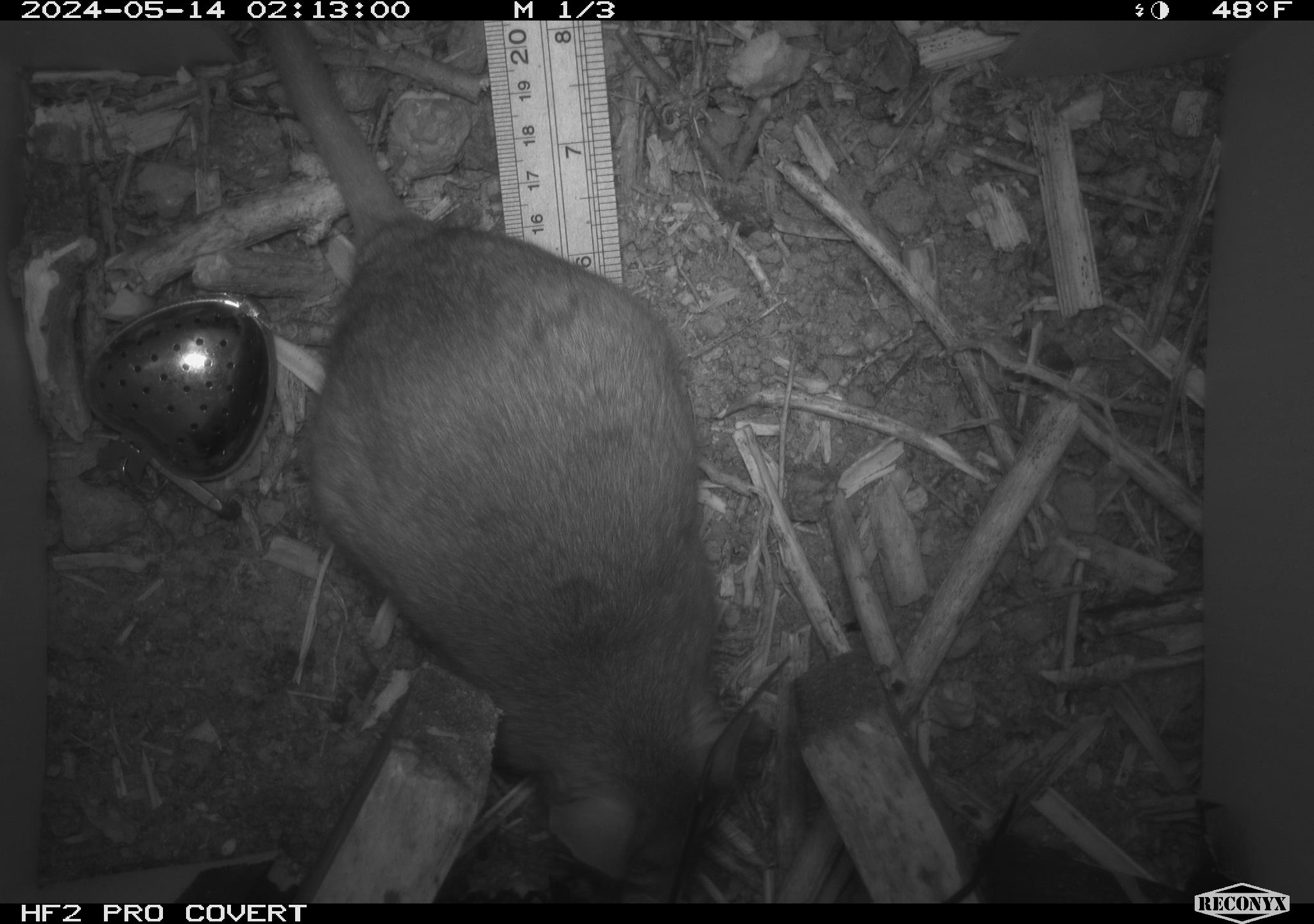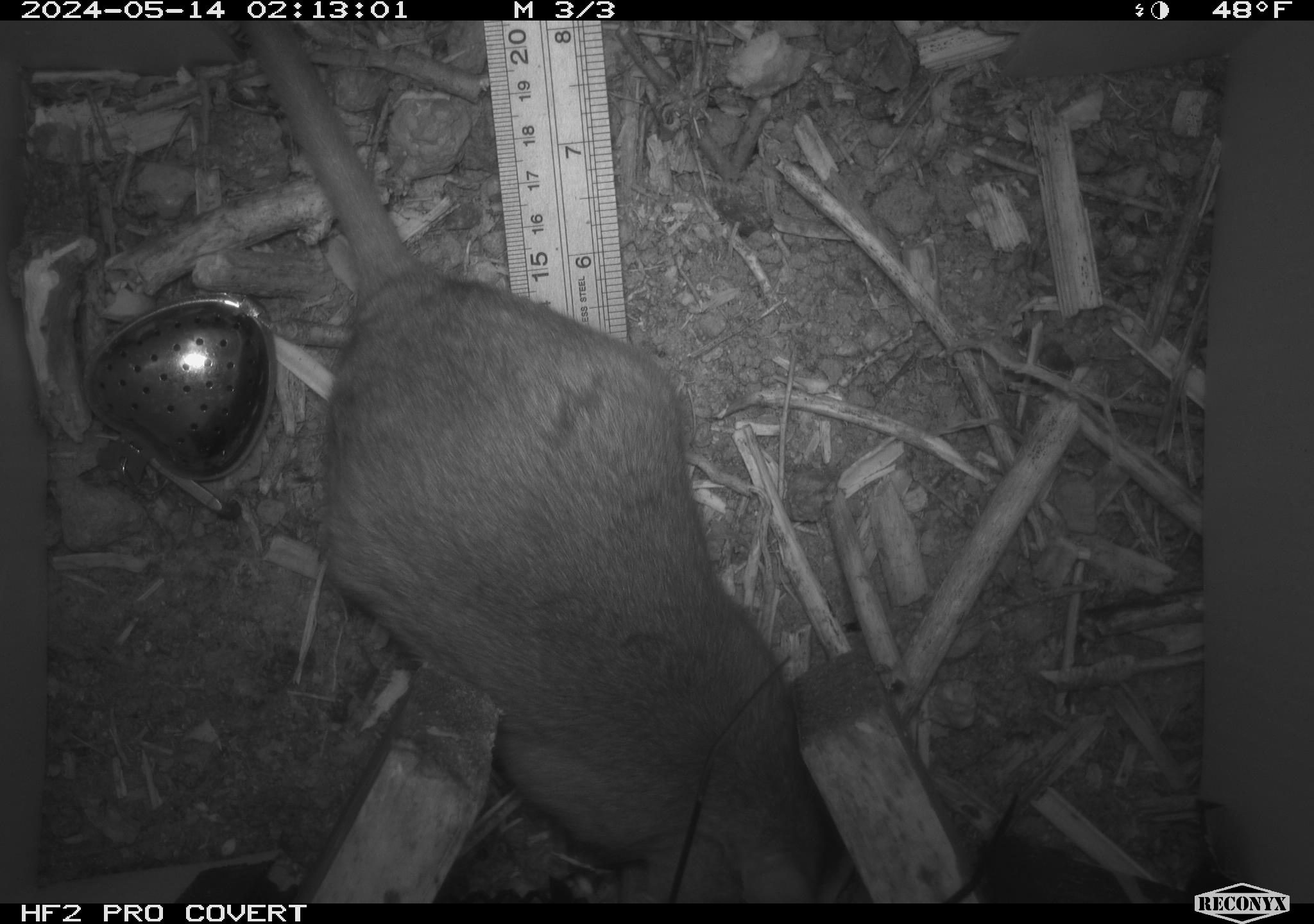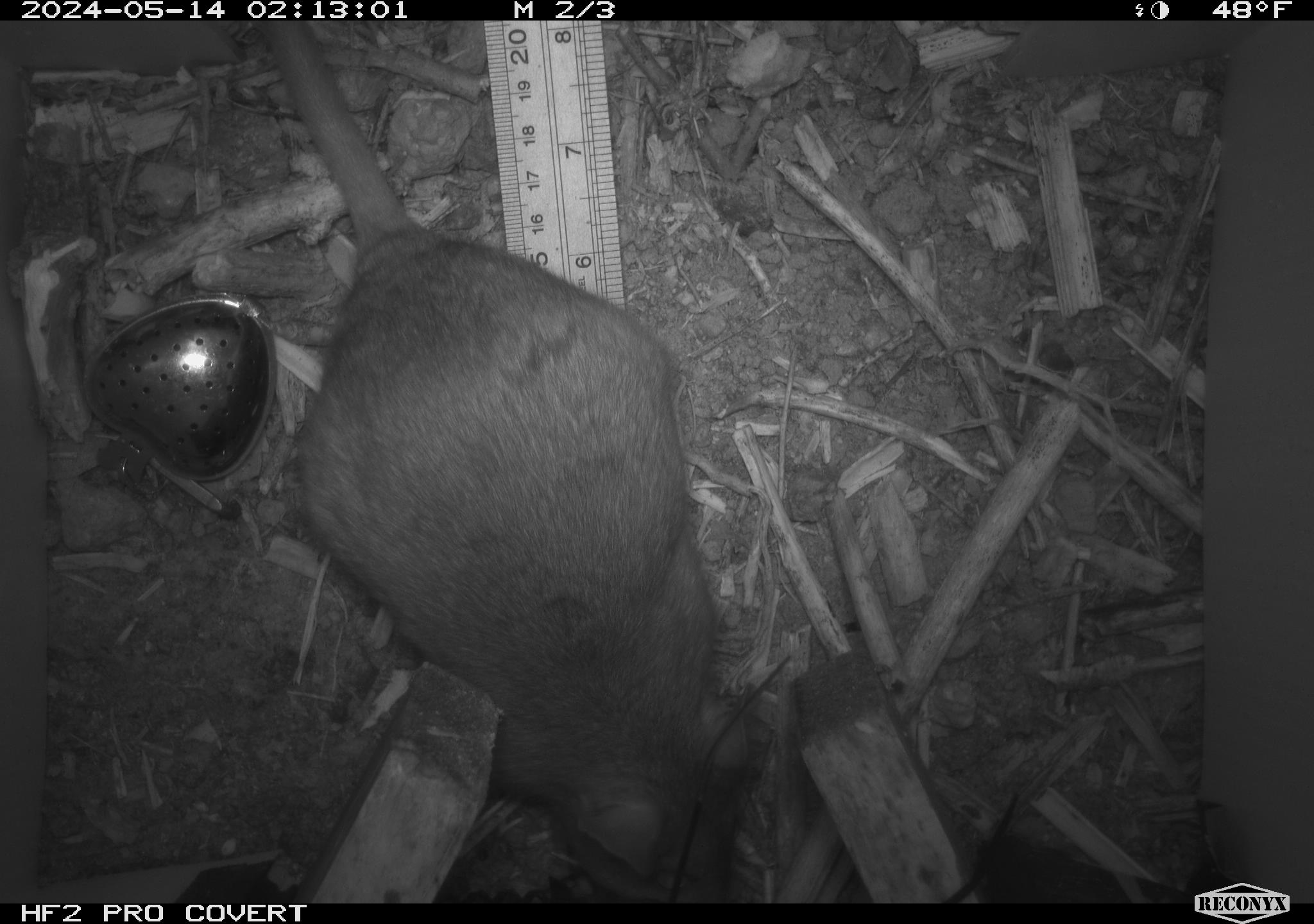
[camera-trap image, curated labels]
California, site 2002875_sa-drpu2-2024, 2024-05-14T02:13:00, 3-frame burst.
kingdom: Animalia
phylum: Chordata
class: Mammalia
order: Rodentia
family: Cricetidae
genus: Neotoma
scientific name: Neotoma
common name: pack rat or woodrat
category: neotoma species